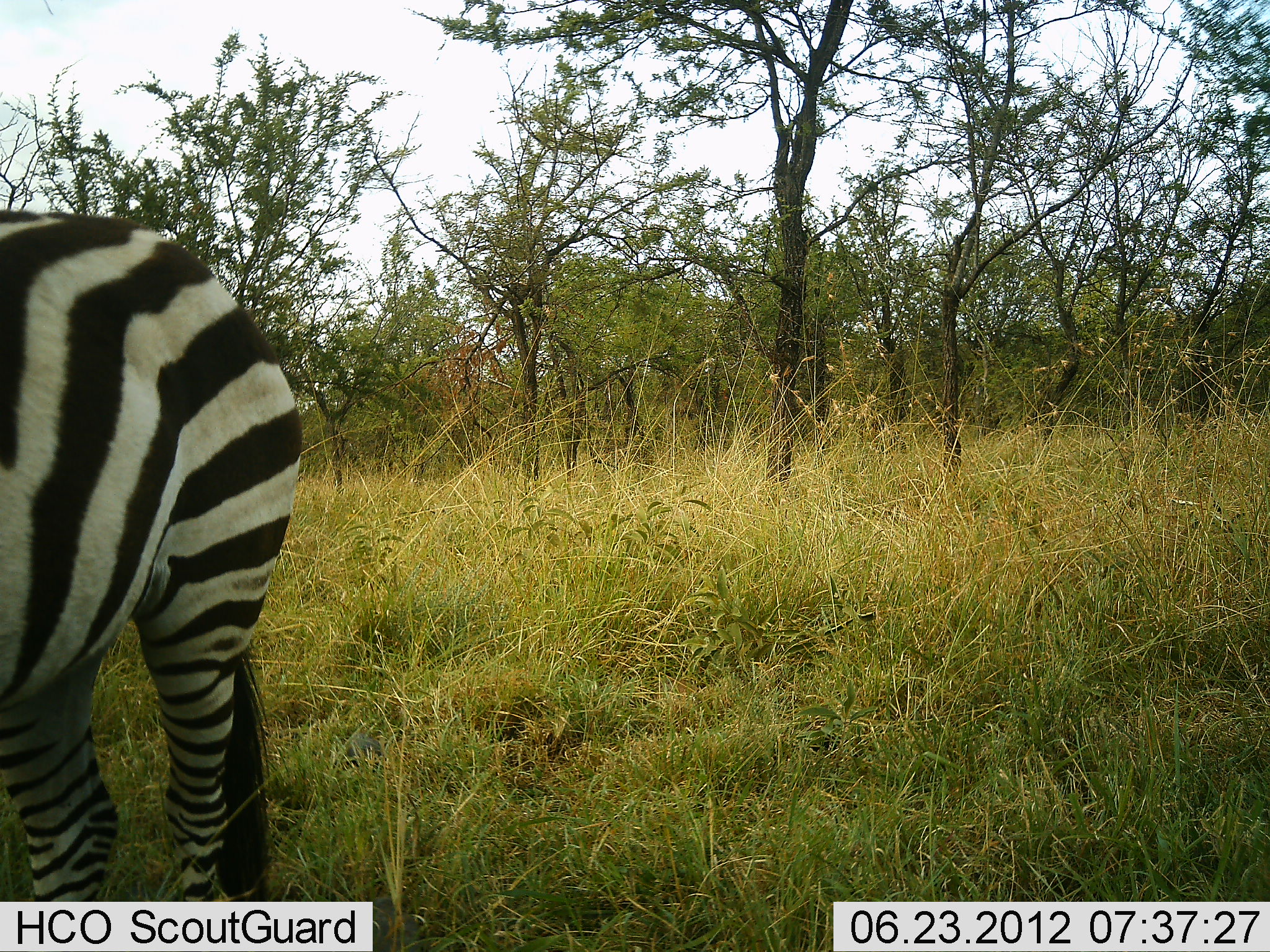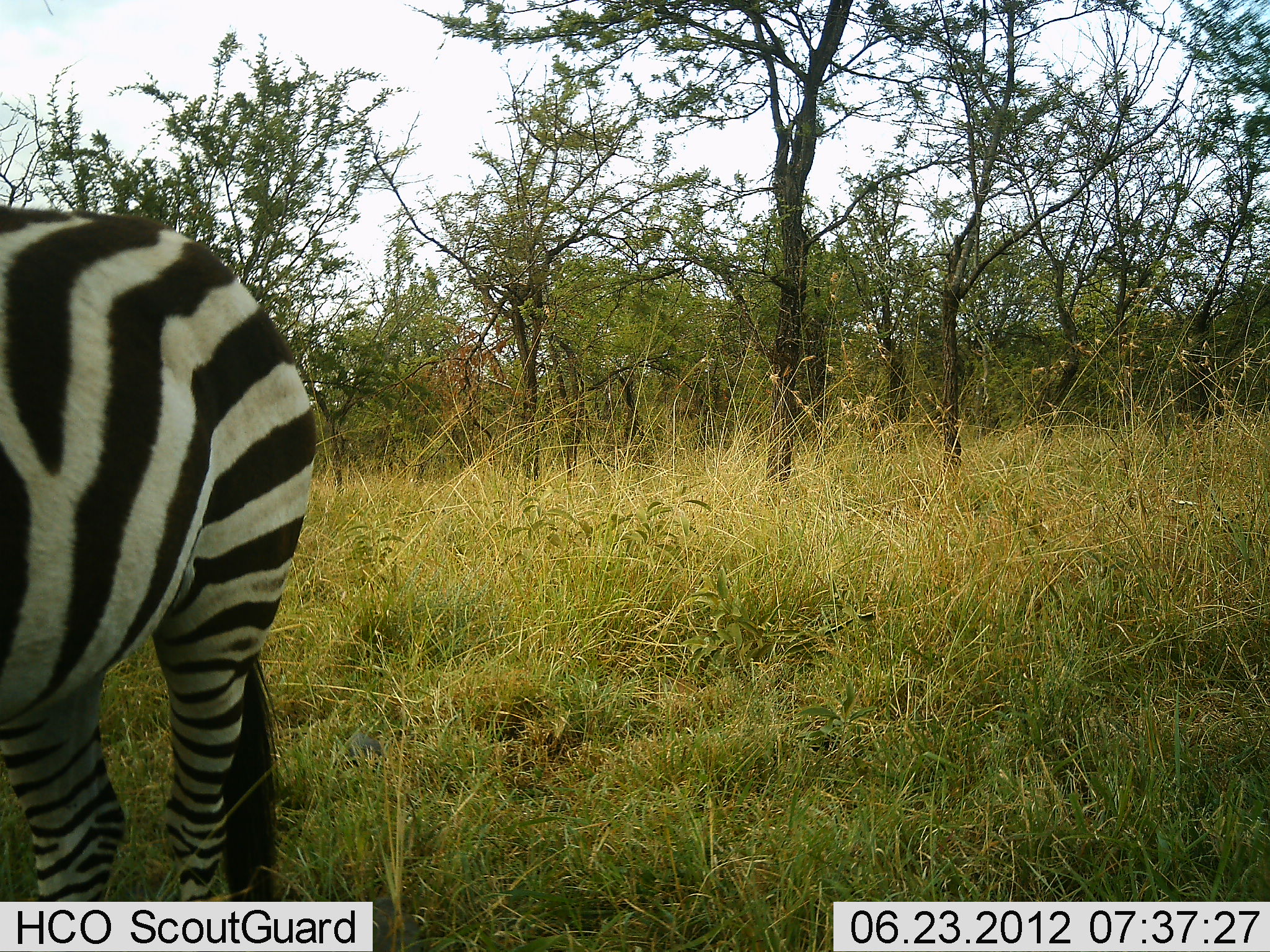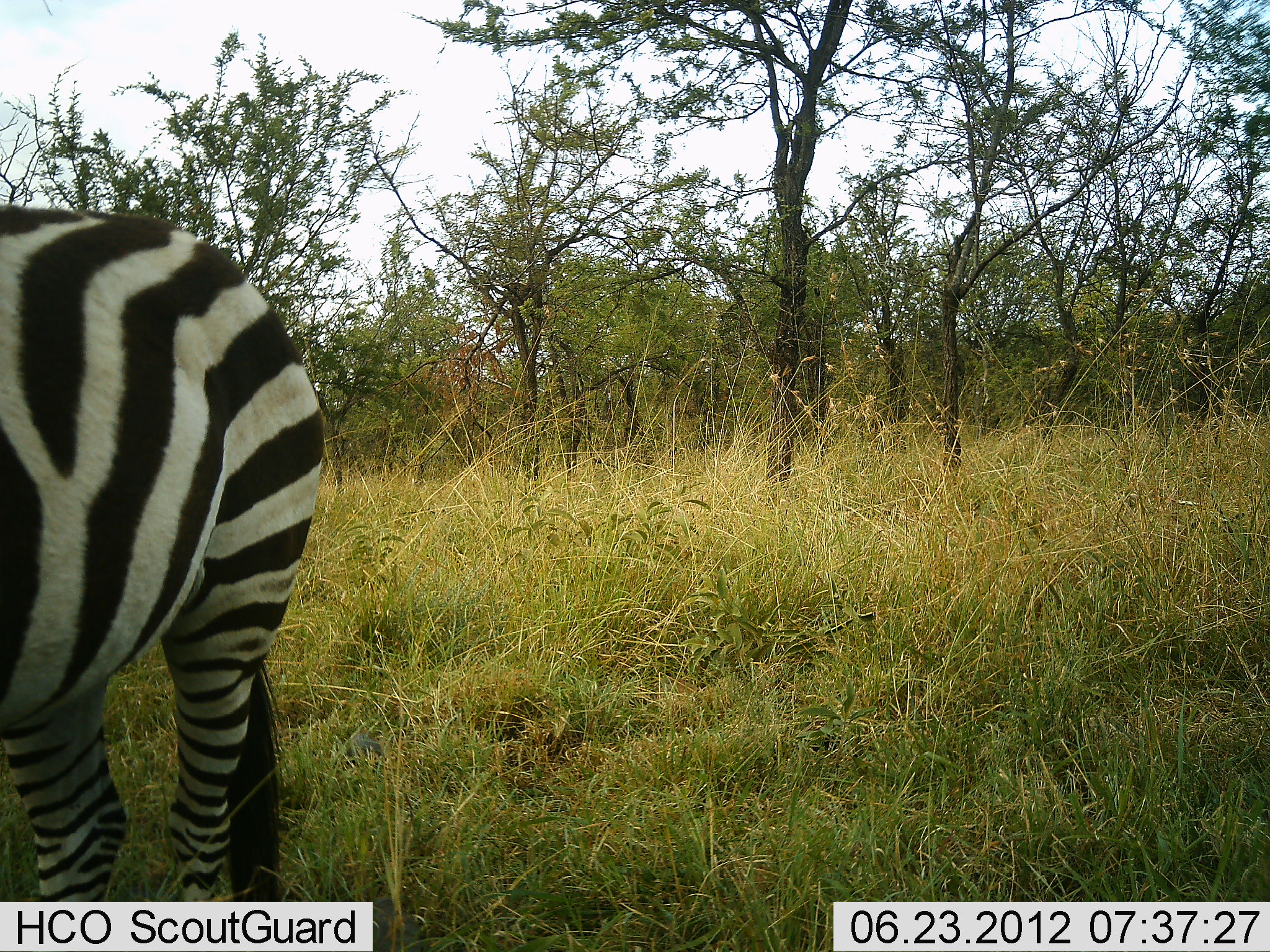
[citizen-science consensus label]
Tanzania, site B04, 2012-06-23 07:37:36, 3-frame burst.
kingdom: Animalia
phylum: Chordata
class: Mammalia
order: Perissodactyla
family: Equidae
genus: Equus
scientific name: Equus quagga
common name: plains zebra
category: zebra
Zebra (plains zebra) (Equus quagga), count 1. Behavior (volunteer vote fractions): standing 100%, resting 0%, moving 0%, interacting 0%. Young present (vote fraction): 0%. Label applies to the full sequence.